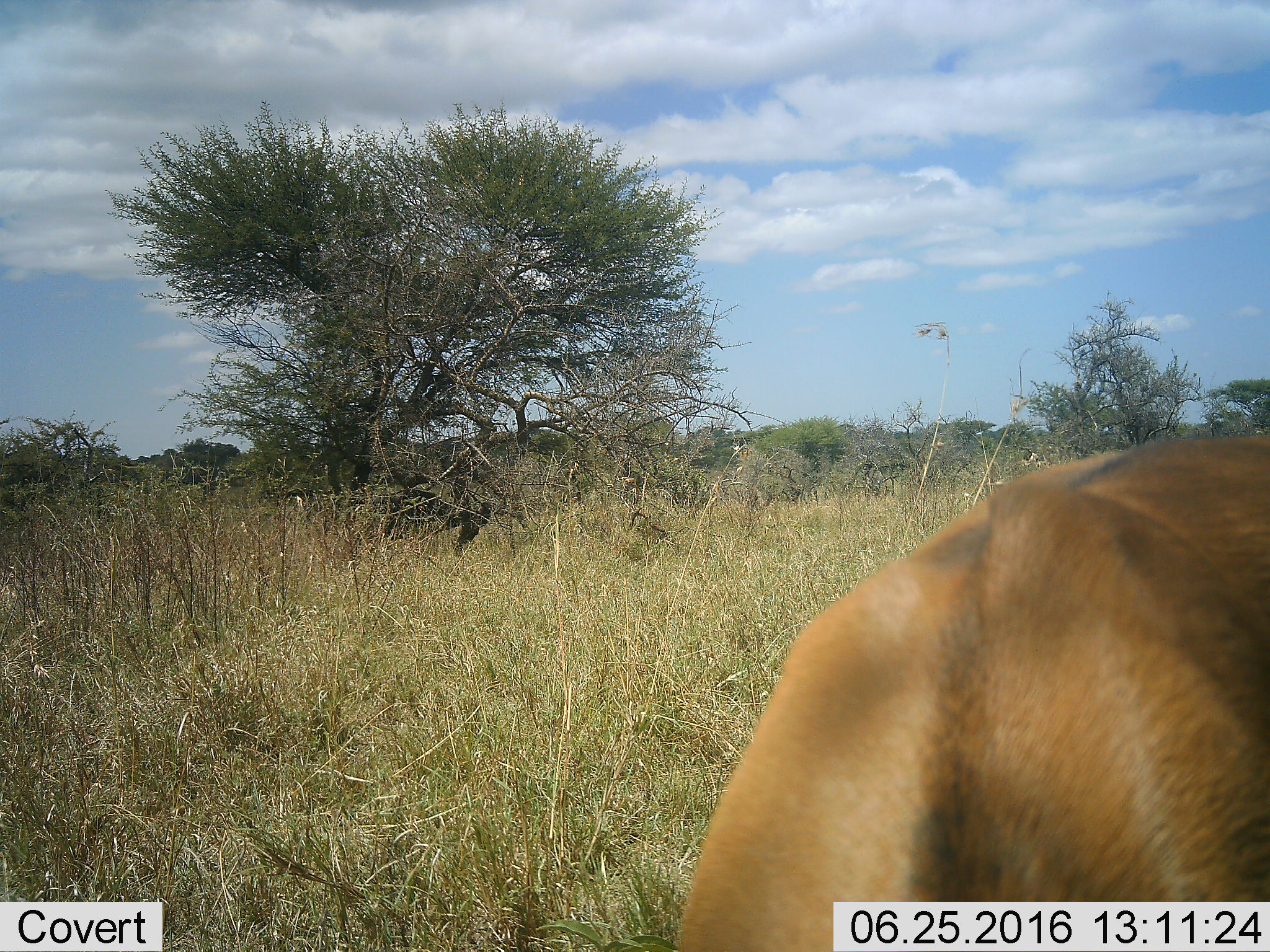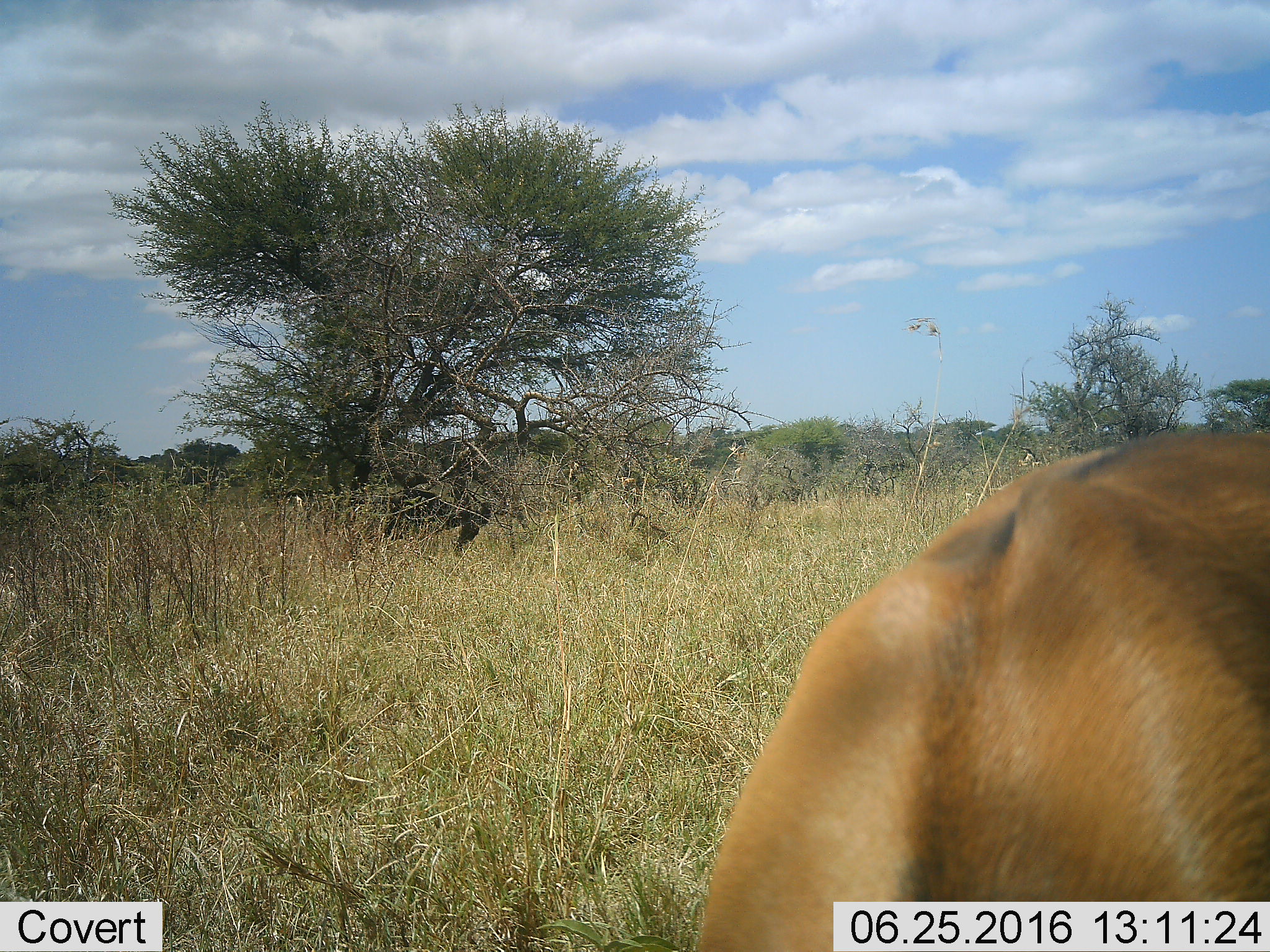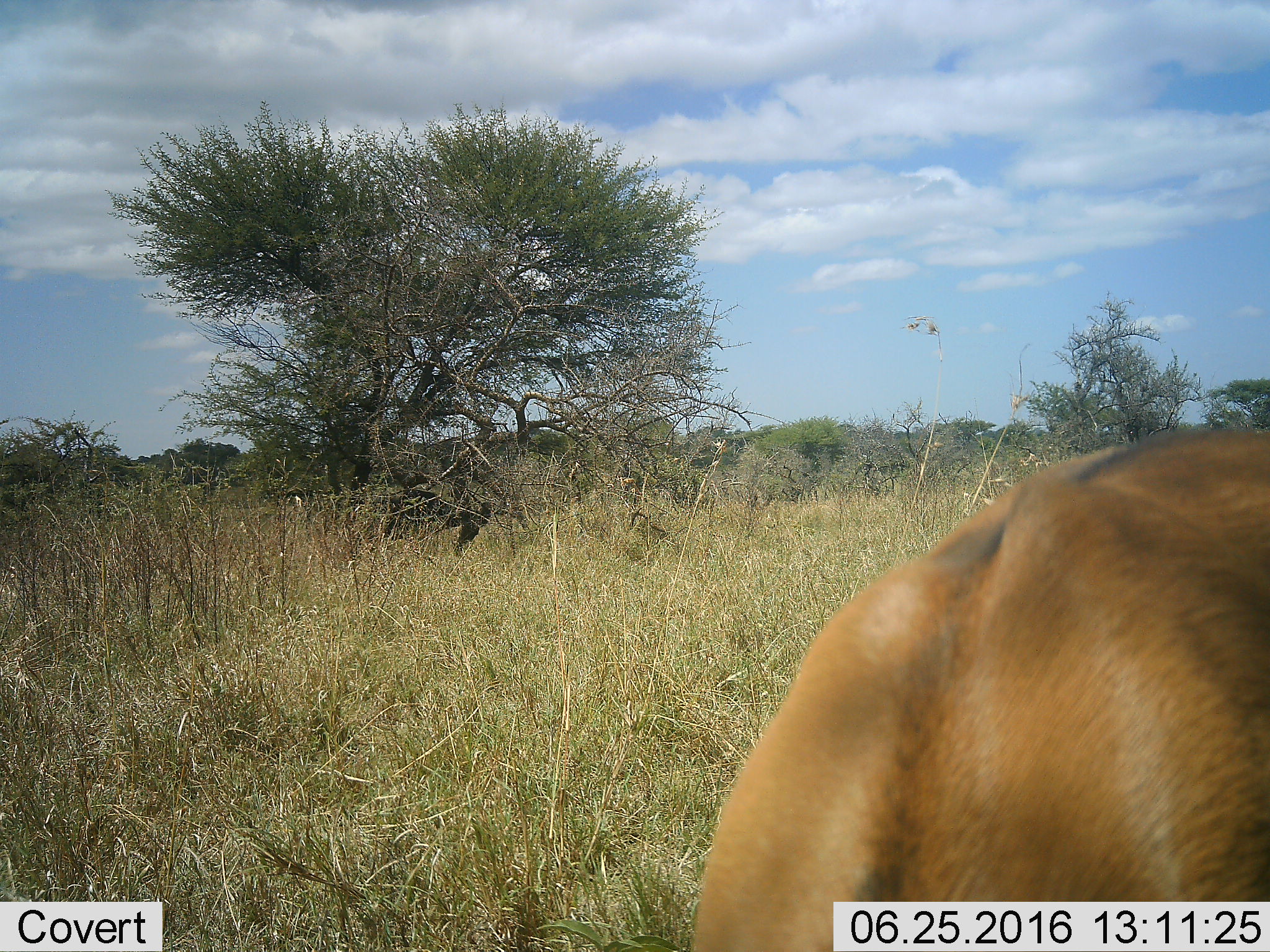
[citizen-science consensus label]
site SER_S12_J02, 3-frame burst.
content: unidentified animal